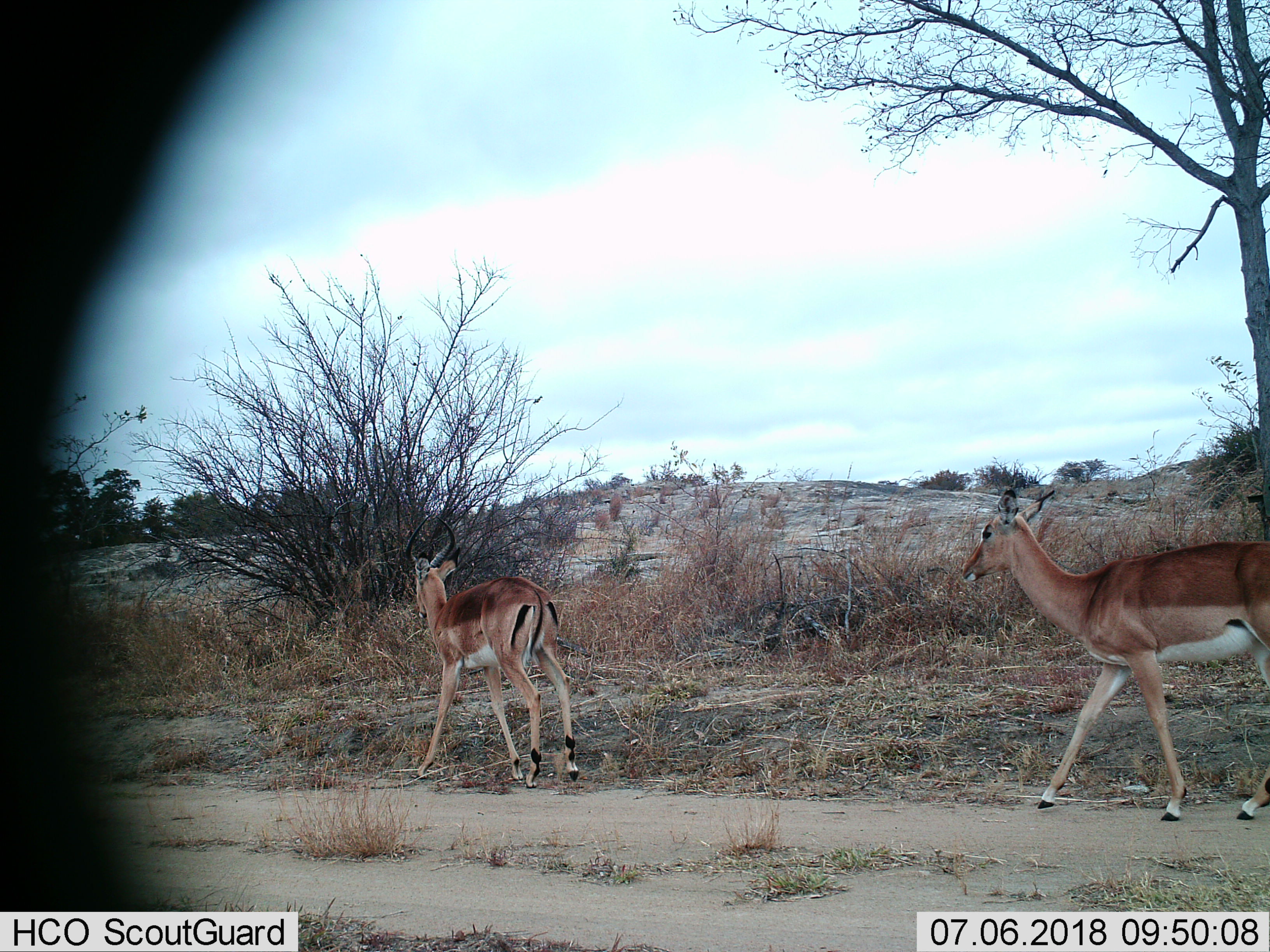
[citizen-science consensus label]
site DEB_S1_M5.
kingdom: Animalia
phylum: Chordata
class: Mammalia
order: Artiodactyla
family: Bovidae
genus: Aepyceros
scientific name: Aepyceros melampus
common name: impala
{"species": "impala (Aepyceros melampus)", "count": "2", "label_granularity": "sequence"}